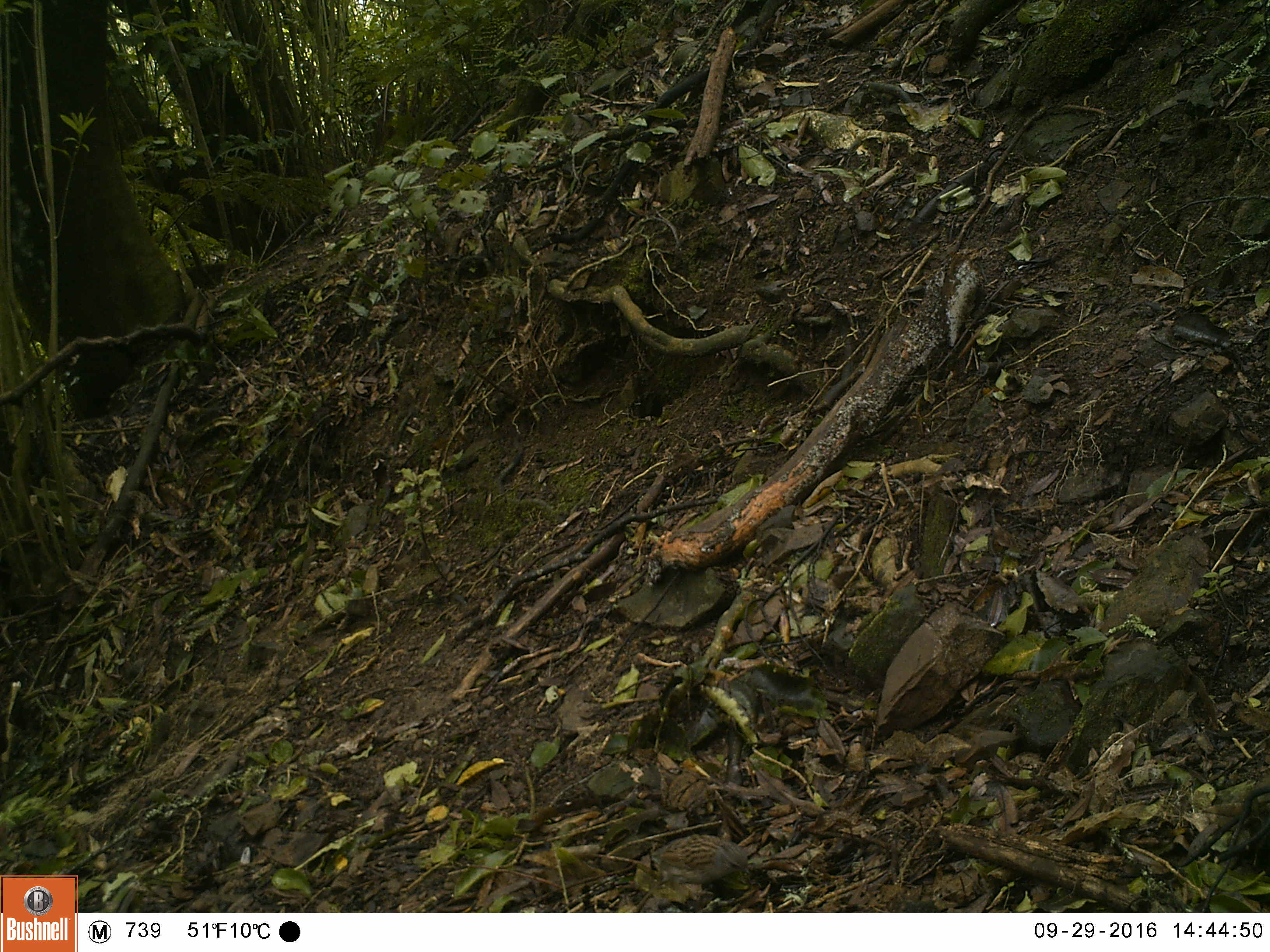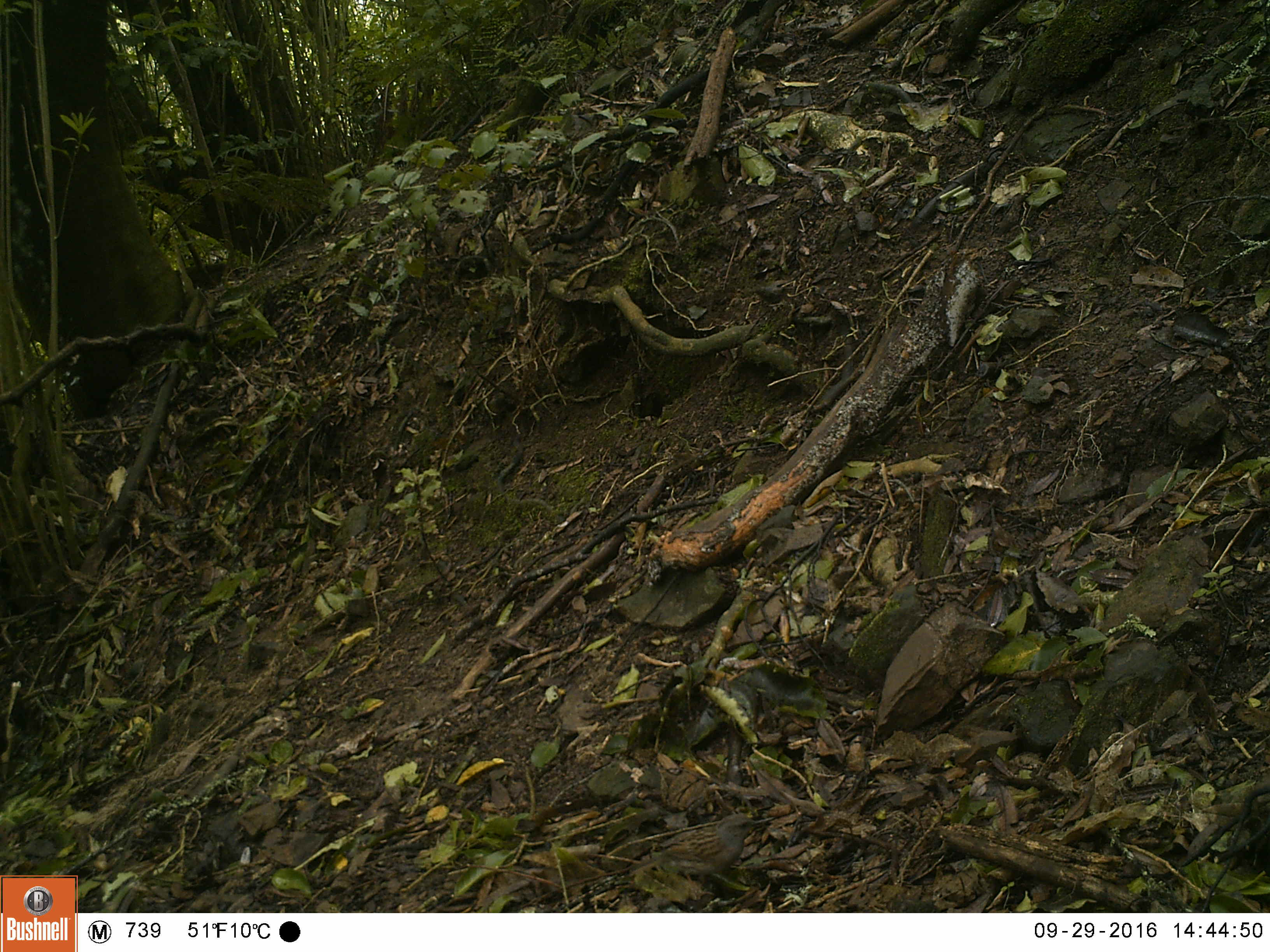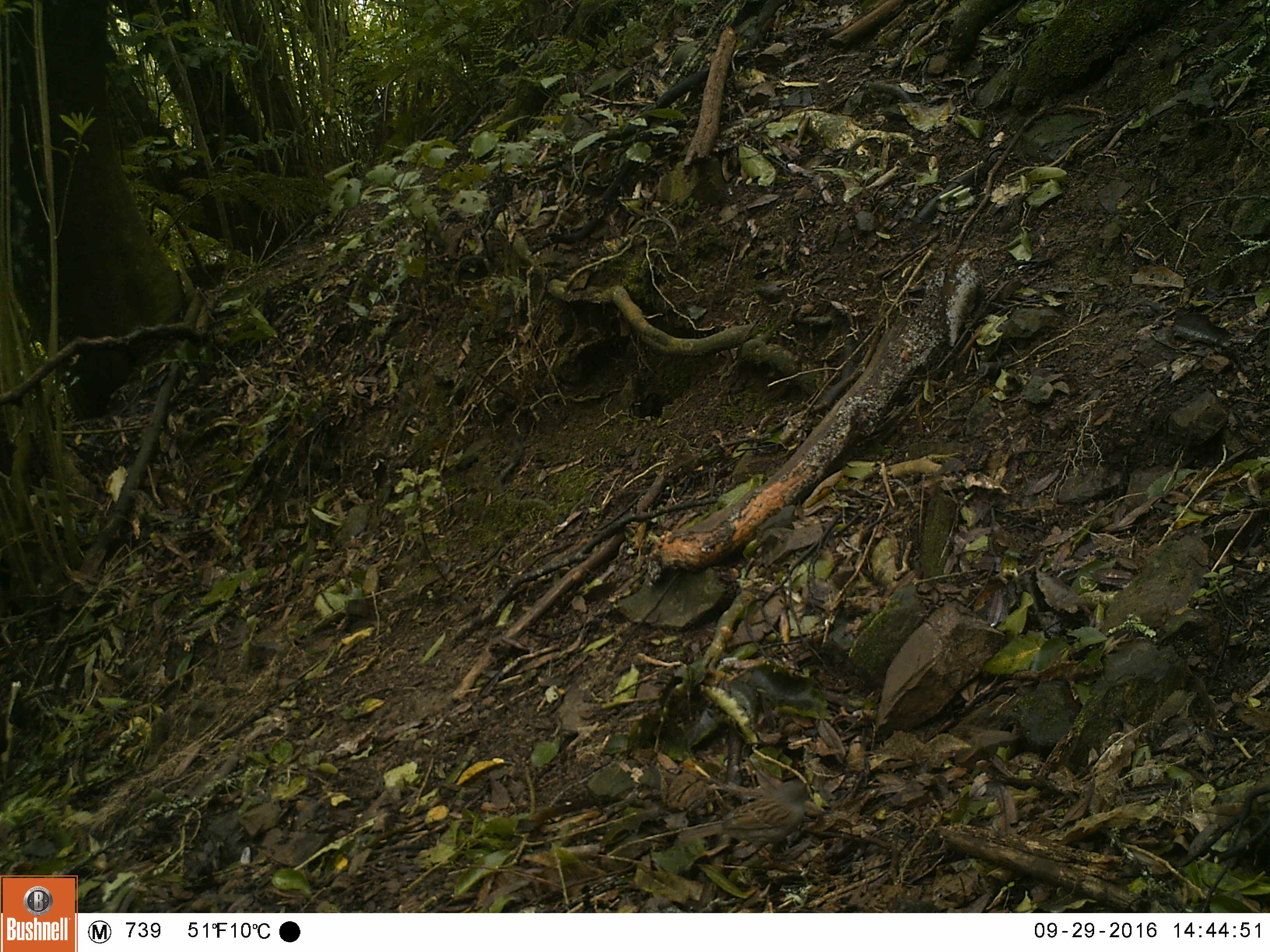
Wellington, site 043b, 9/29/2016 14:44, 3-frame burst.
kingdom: Animalia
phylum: Chordata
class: Aves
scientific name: Aves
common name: bird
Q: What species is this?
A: Bird (Aves).